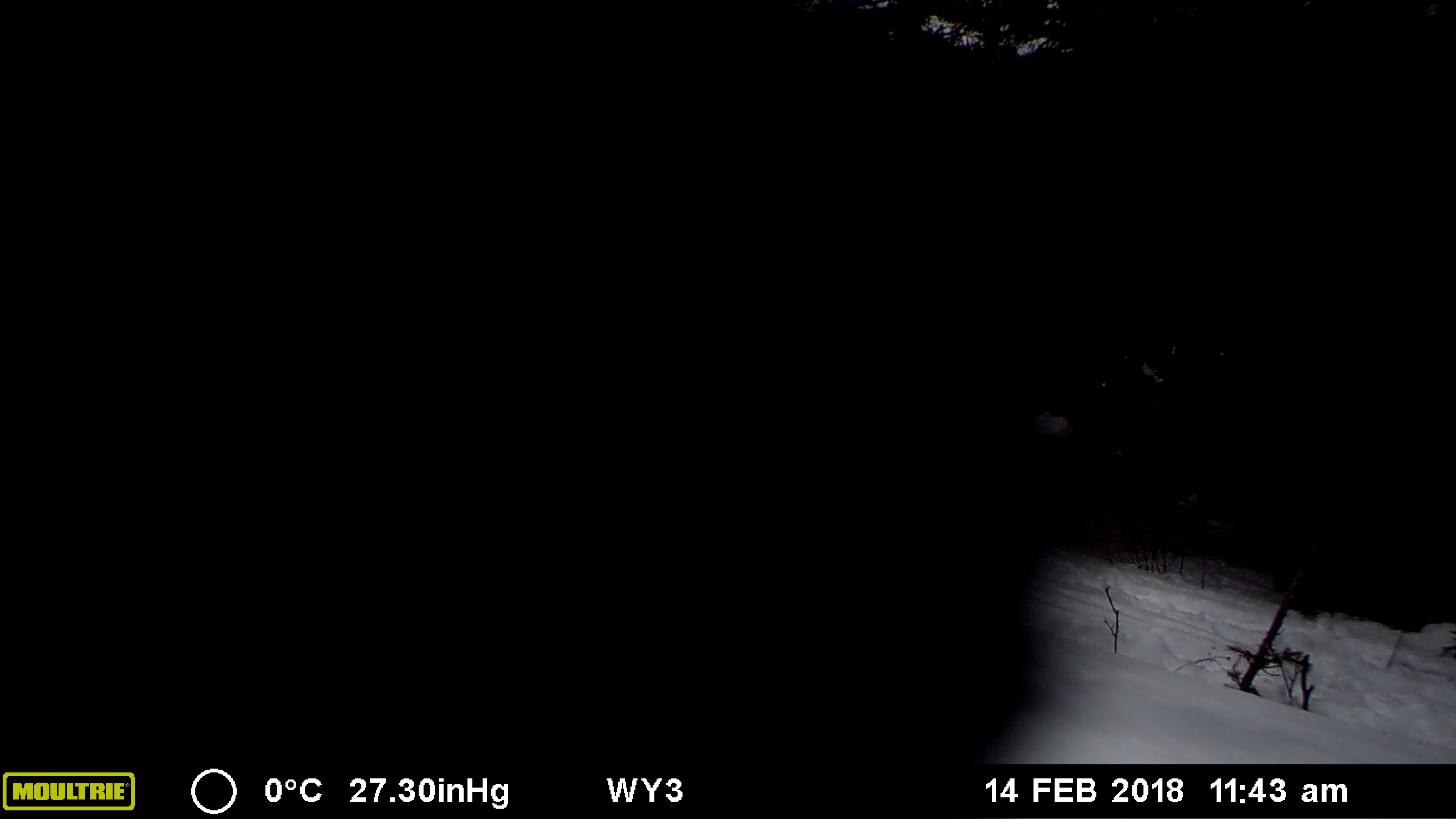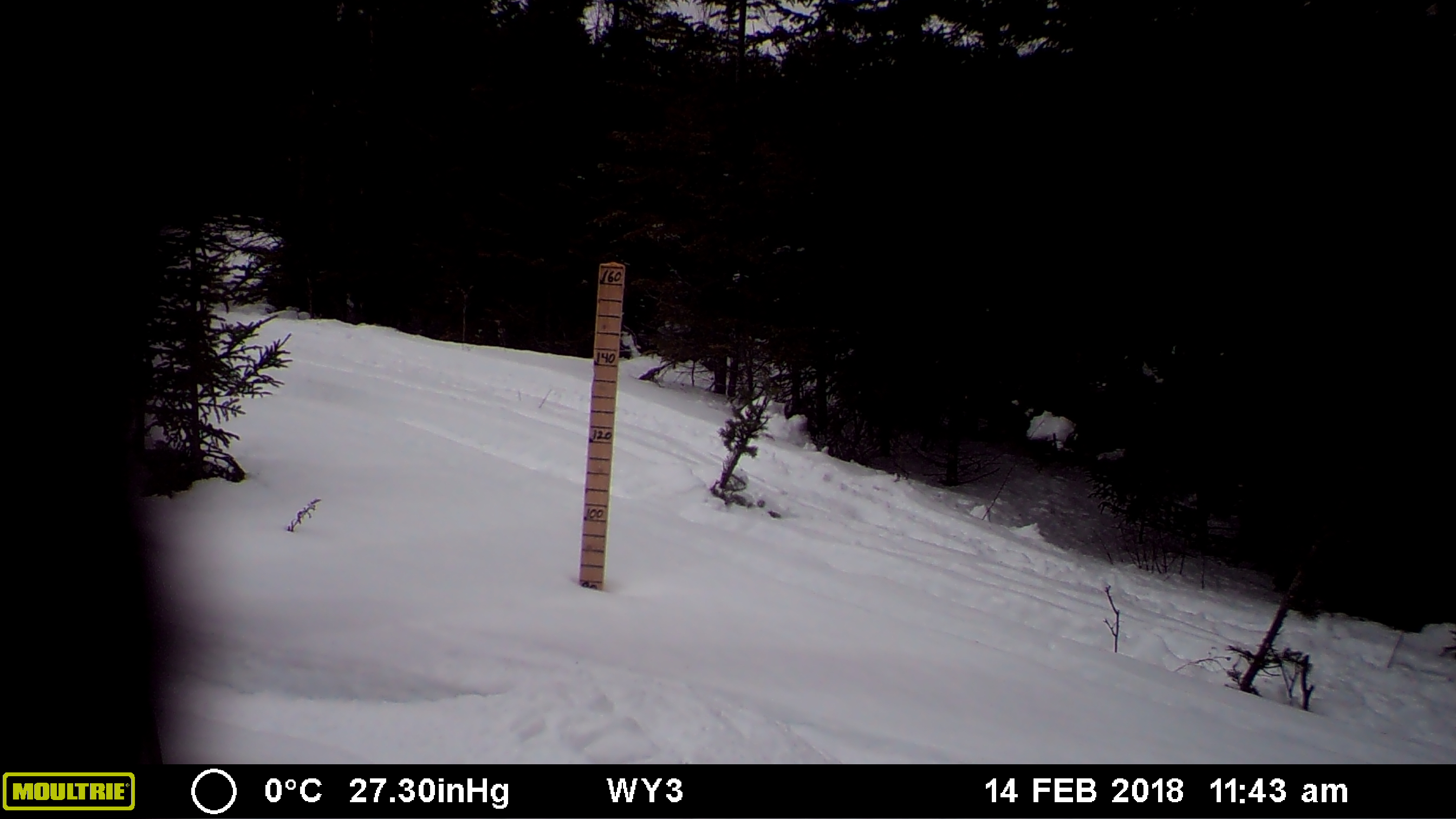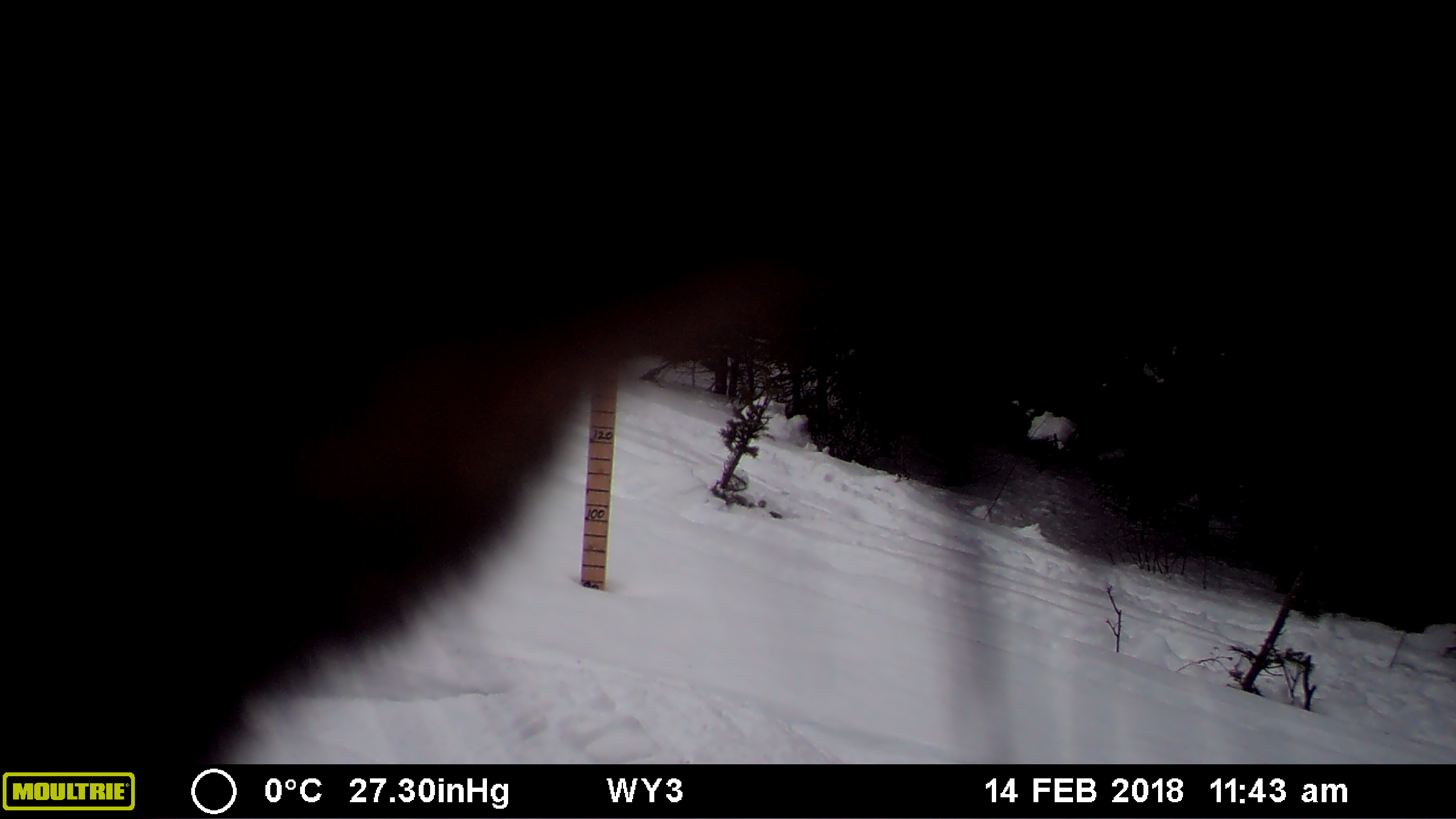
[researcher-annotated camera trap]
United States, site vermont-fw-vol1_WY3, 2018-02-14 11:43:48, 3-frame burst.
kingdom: Animalia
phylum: Chordata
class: Mammalia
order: Carnivora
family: Mustelidae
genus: Pekania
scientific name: Pekania pennanti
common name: fisher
Fisher (Pekania pennanti).